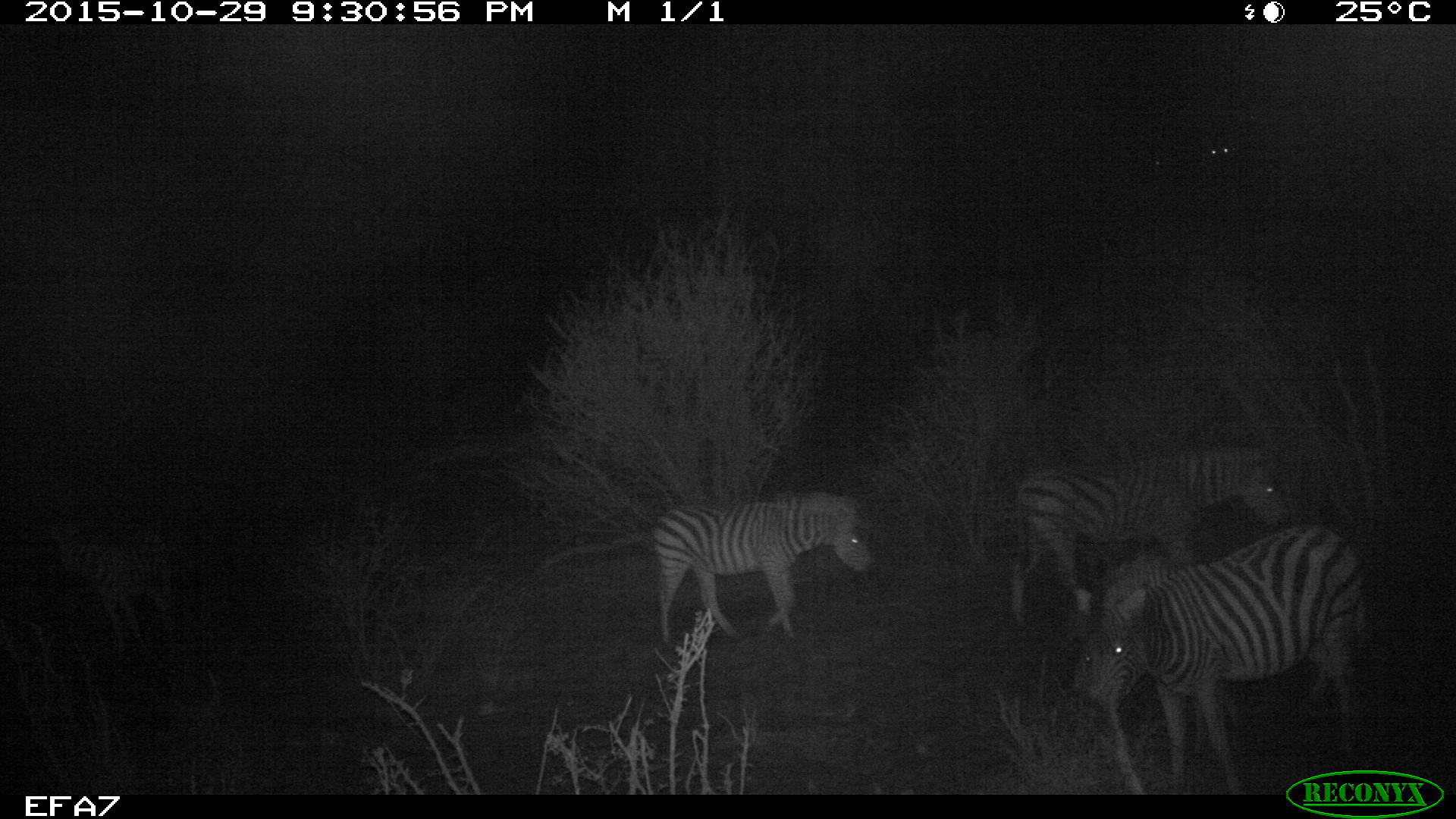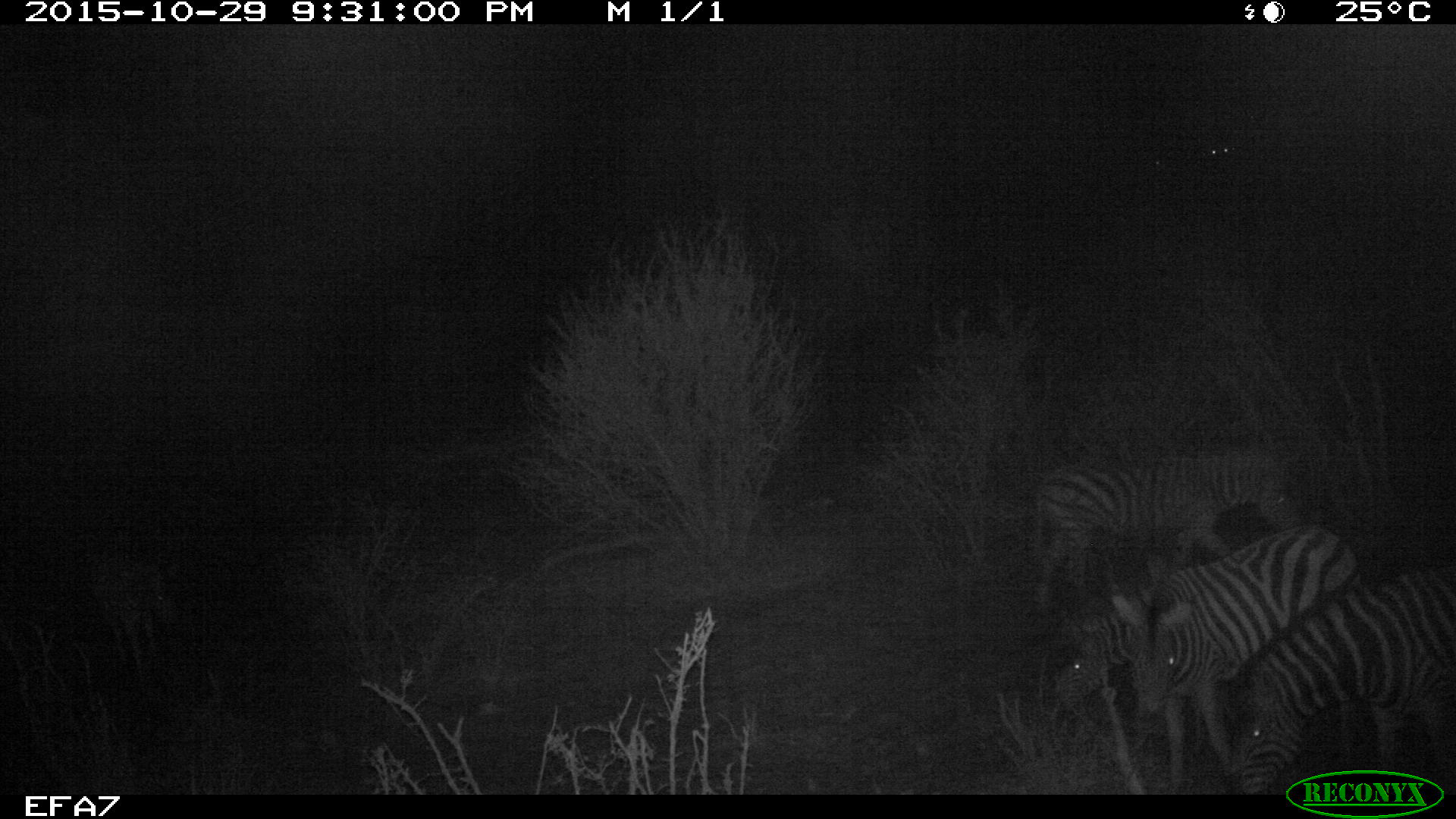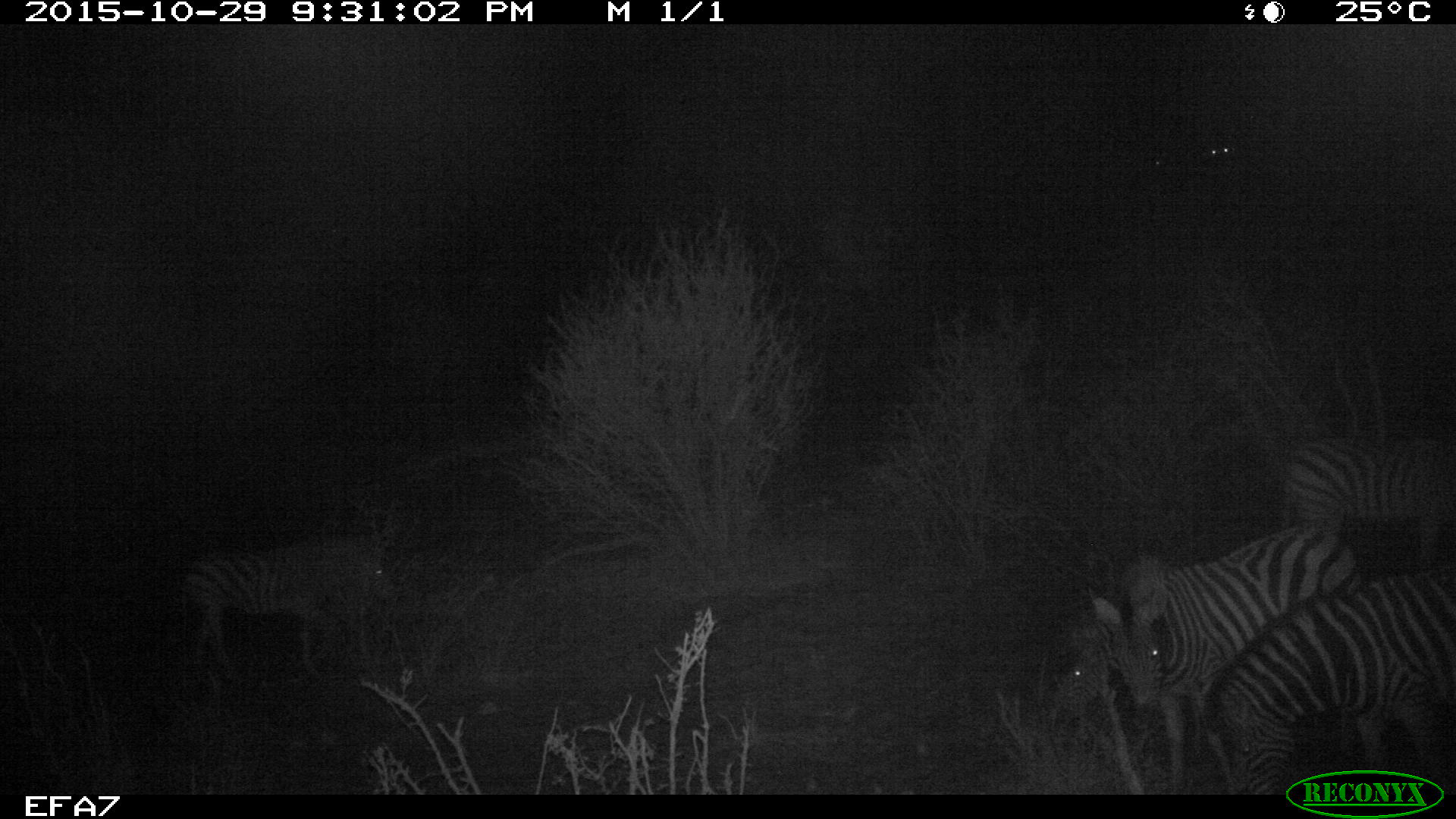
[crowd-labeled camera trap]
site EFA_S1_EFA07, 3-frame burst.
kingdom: Animalia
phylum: Chordata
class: Mammalia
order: Perissodactyla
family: Equidae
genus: Equus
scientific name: Equus quagga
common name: plains zebra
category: zebraplains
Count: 6.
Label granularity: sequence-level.